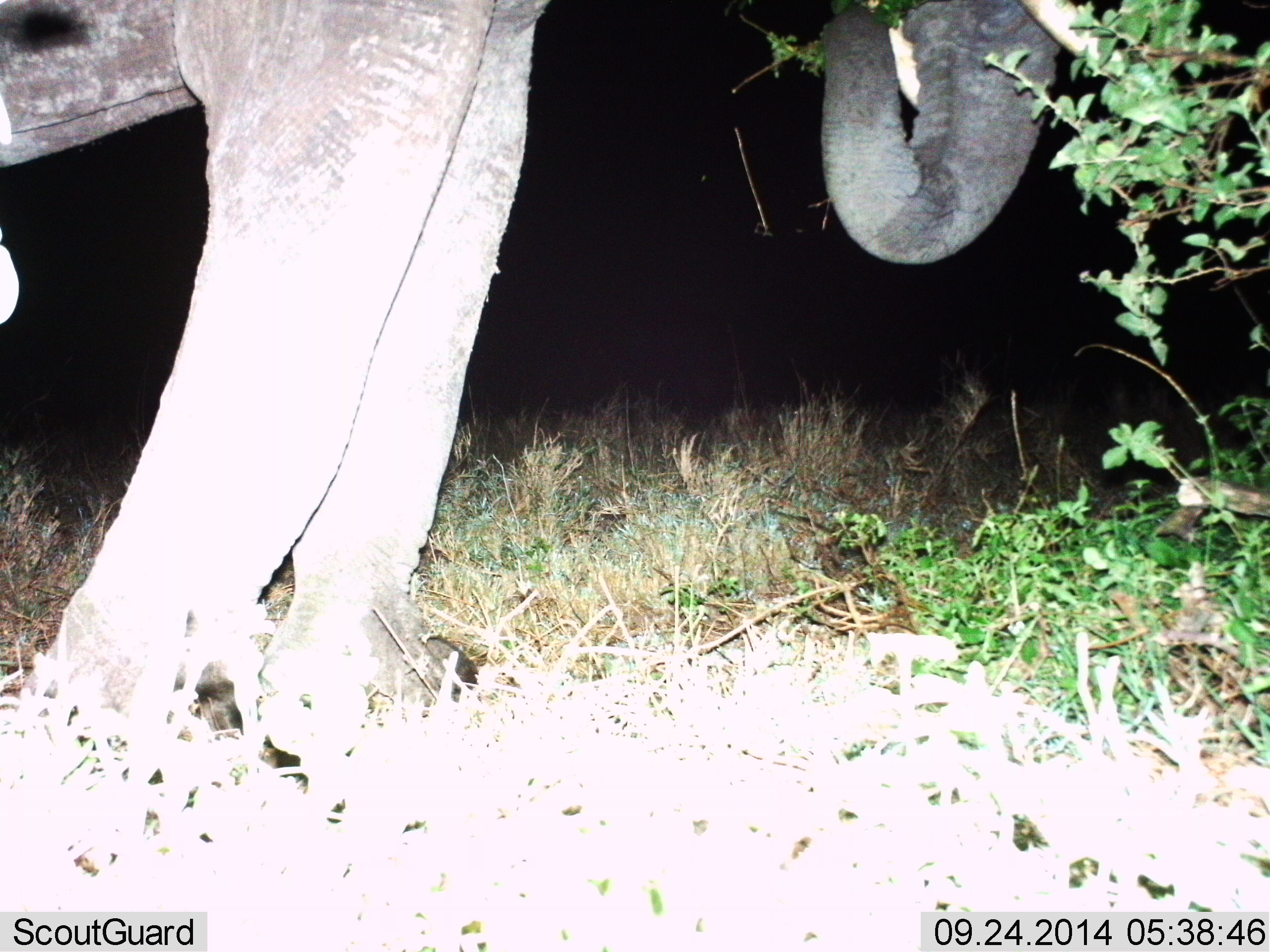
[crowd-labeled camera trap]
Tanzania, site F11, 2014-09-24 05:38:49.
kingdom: Animalia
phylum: Chordata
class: Mammalia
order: Proboscidea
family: Elephantidae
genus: Loxodonta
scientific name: Loxodonta africana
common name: african bush elephant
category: elephant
Elephant (african bush elephant) (Loxodonta africana), count 1. Behavior (volunteer vote fractions): standing 73%, resting 0%, moving 0%, interacting 0%. Young present (vote fraction): 0%. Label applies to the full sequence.